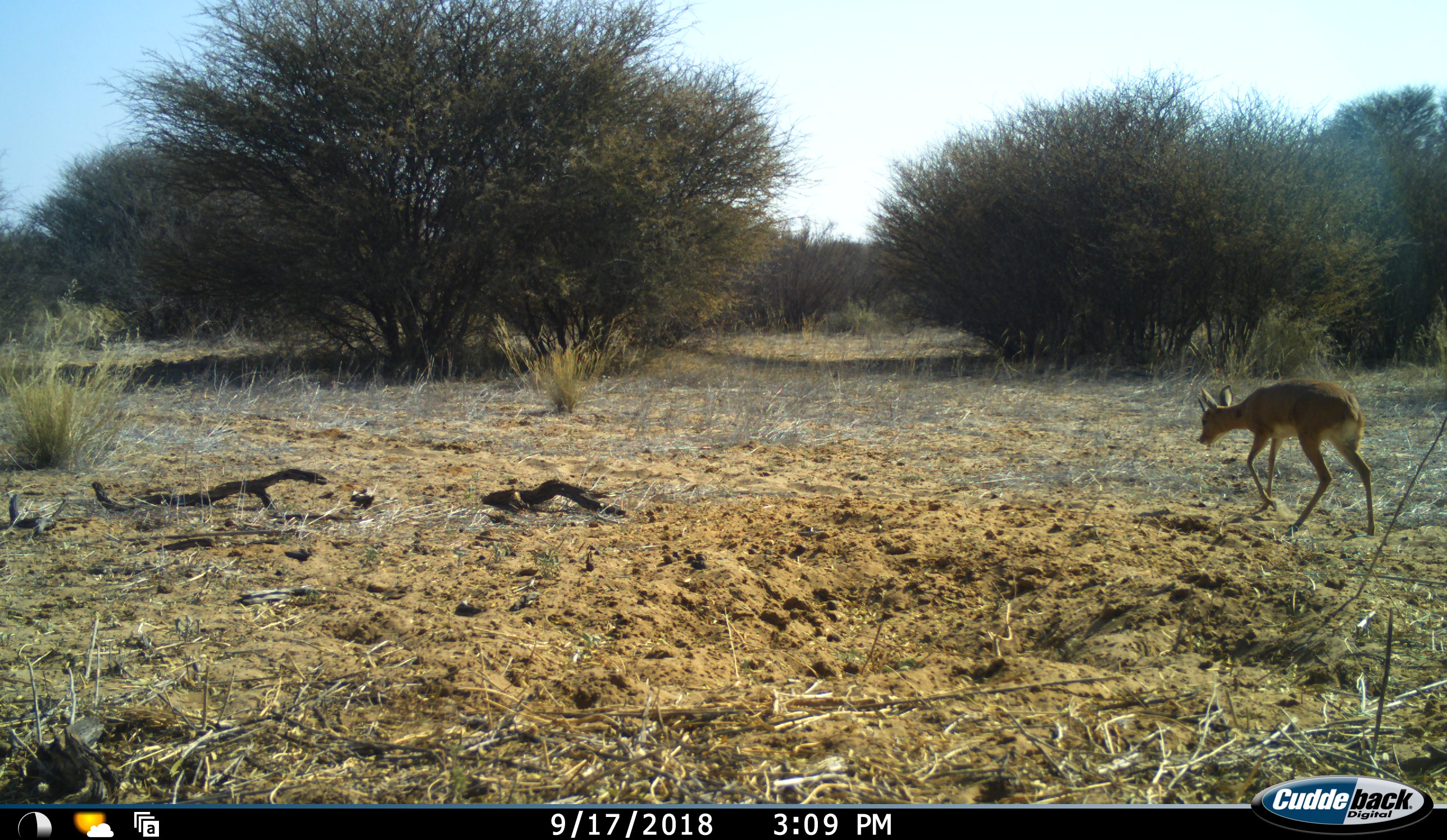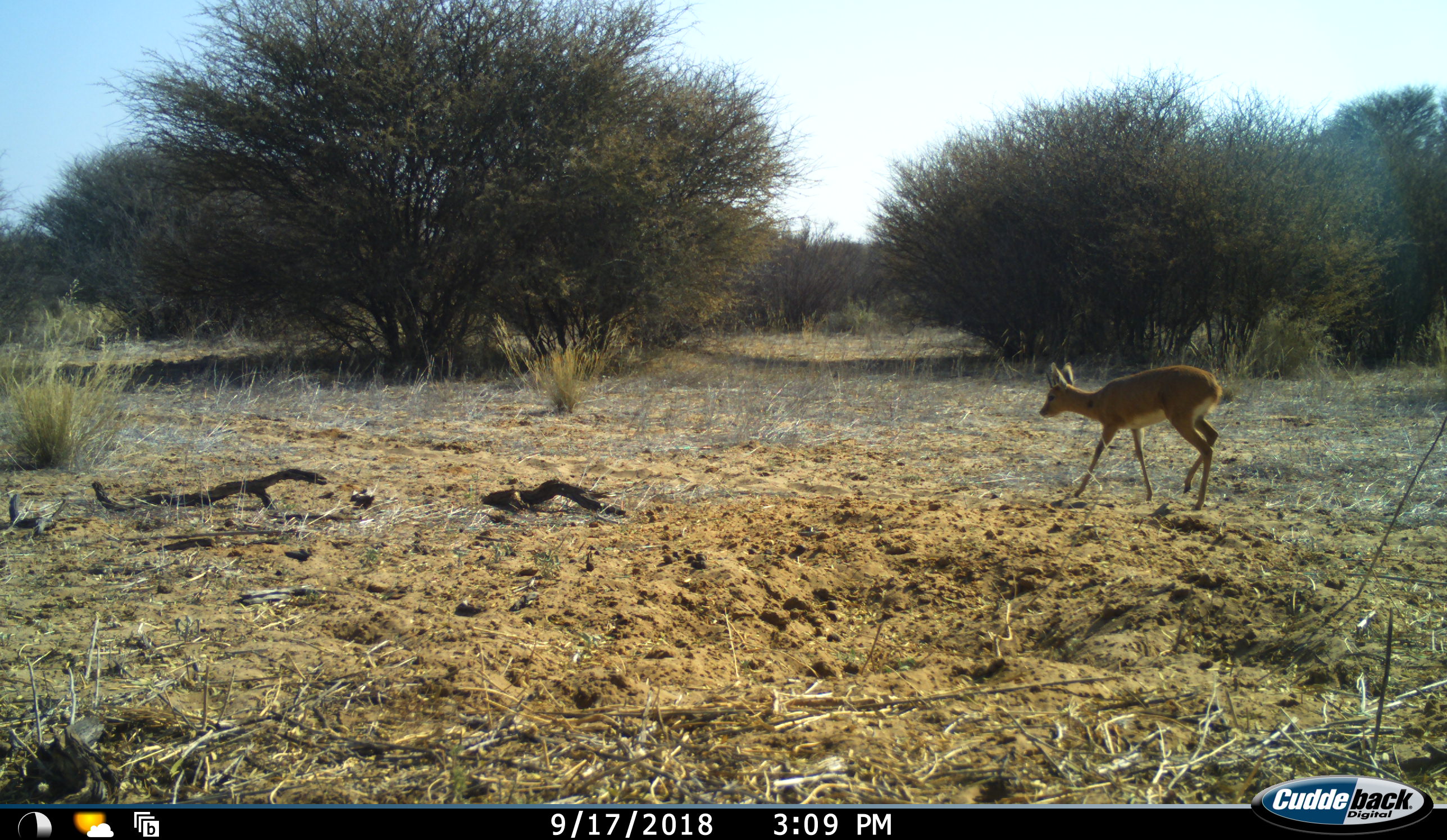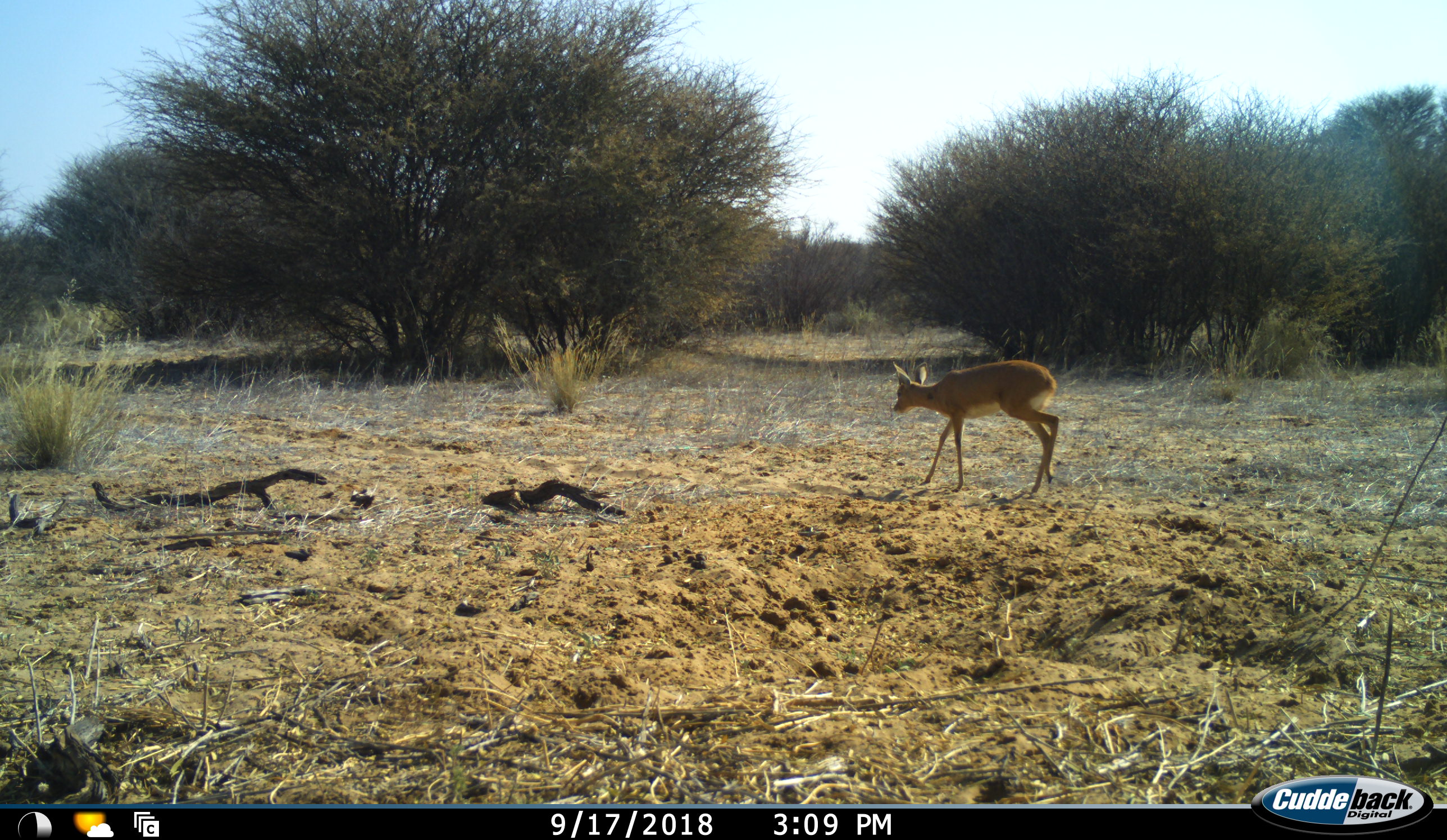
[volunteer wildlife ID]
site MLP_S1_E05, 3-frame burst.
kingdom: Animalia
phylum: Chordata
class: Mammalia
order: Artiodactyla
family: Bovidae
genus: Raphicerus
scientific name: Raphicerus campestris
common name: steenbok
Steenbok (Raphicerus campestris), count 1. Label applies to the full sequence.